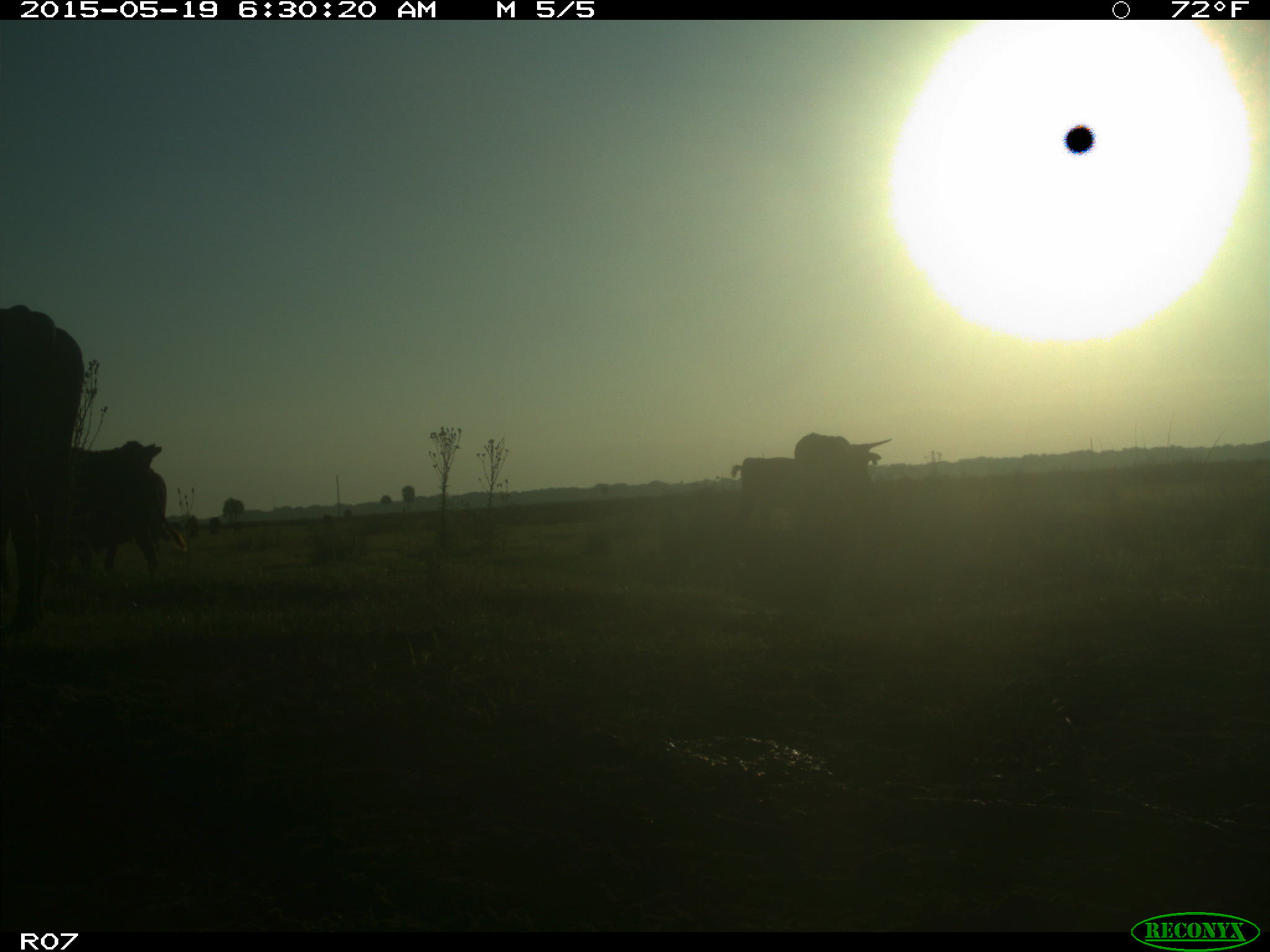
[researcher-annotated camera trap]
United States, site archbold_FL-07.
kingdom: Animalia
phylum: Chordata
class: Mammalia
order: Artiodactyla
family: Bovidae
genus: Bos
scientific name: Bos taurus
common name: domestic cow